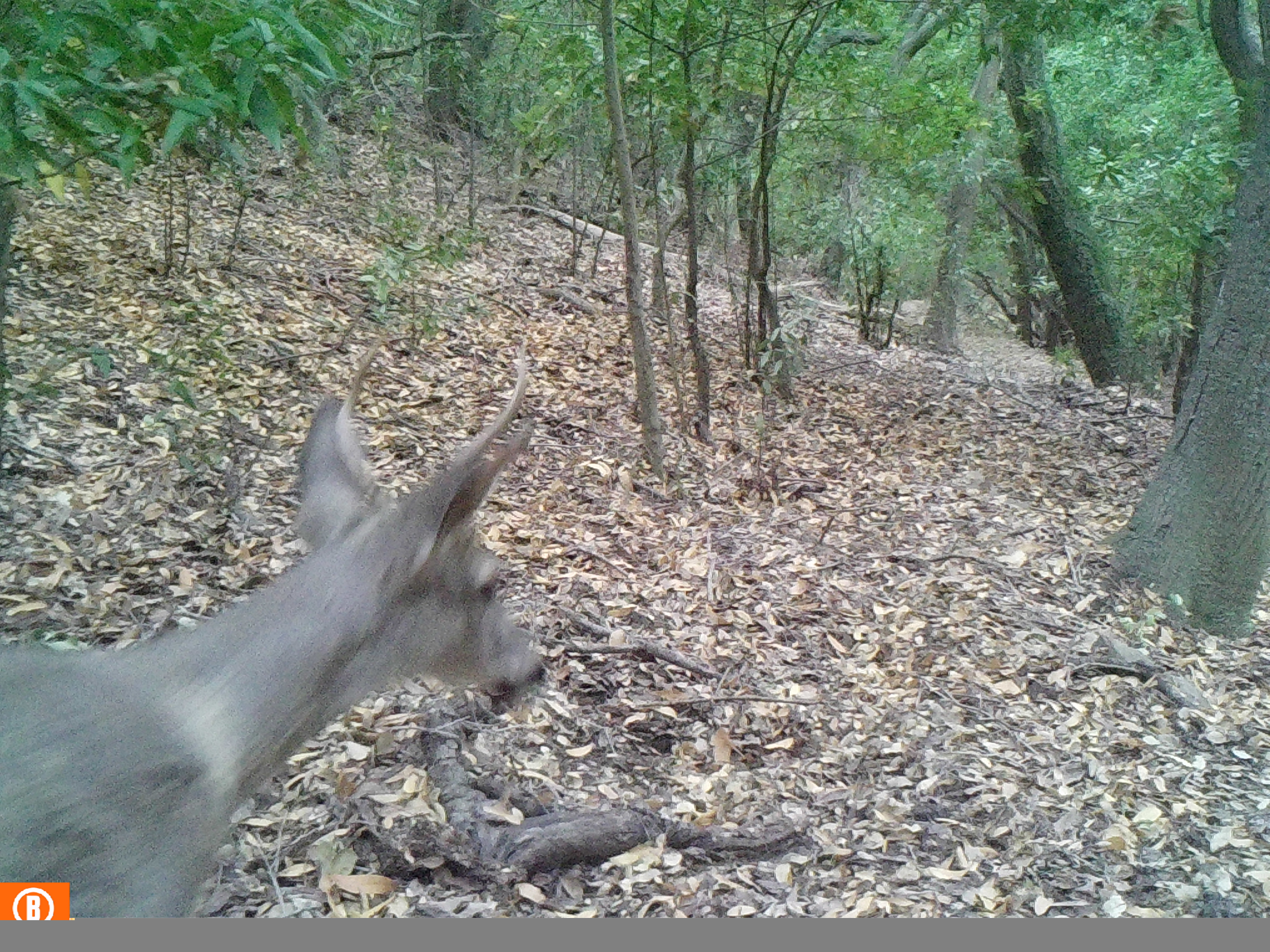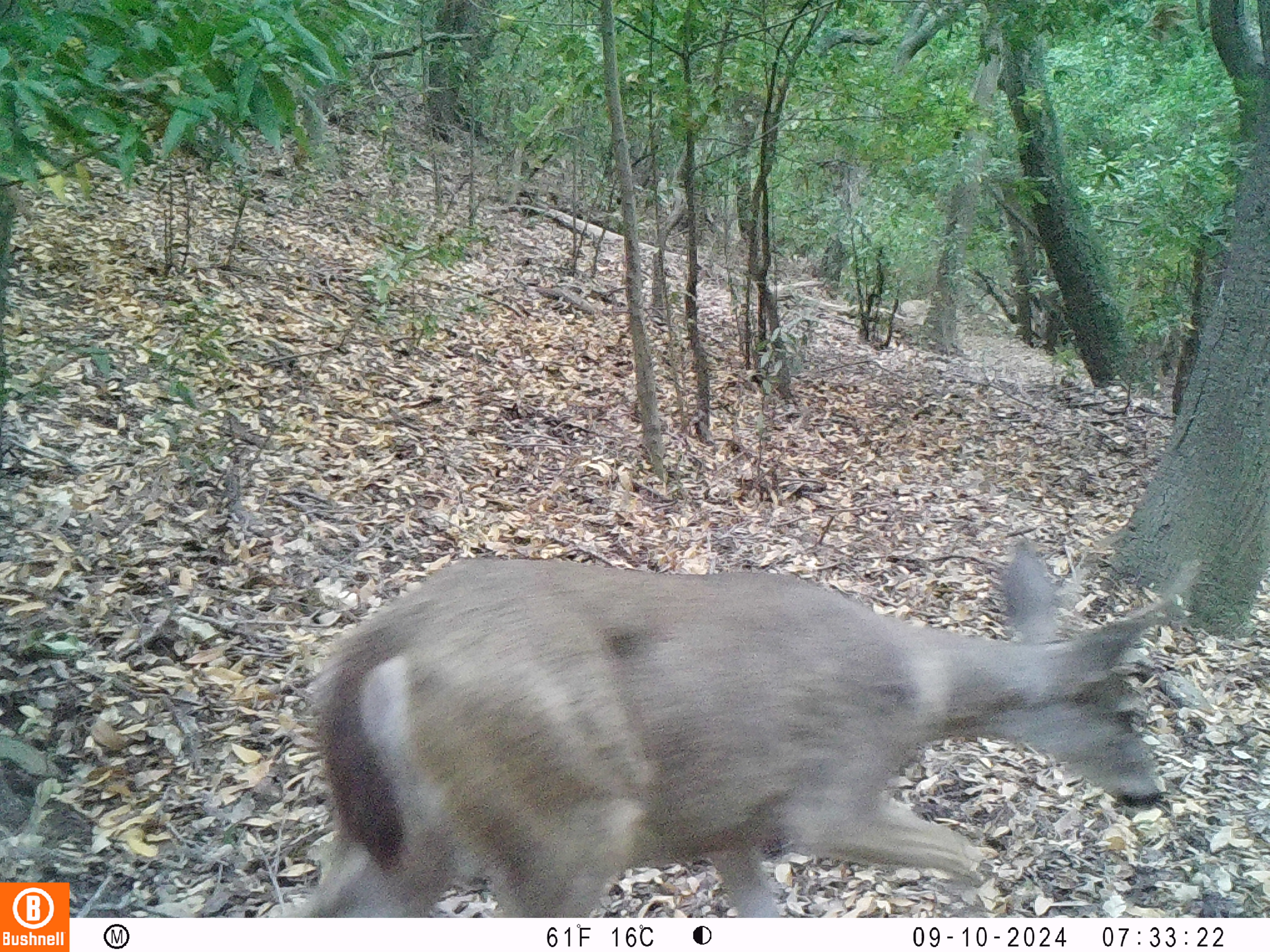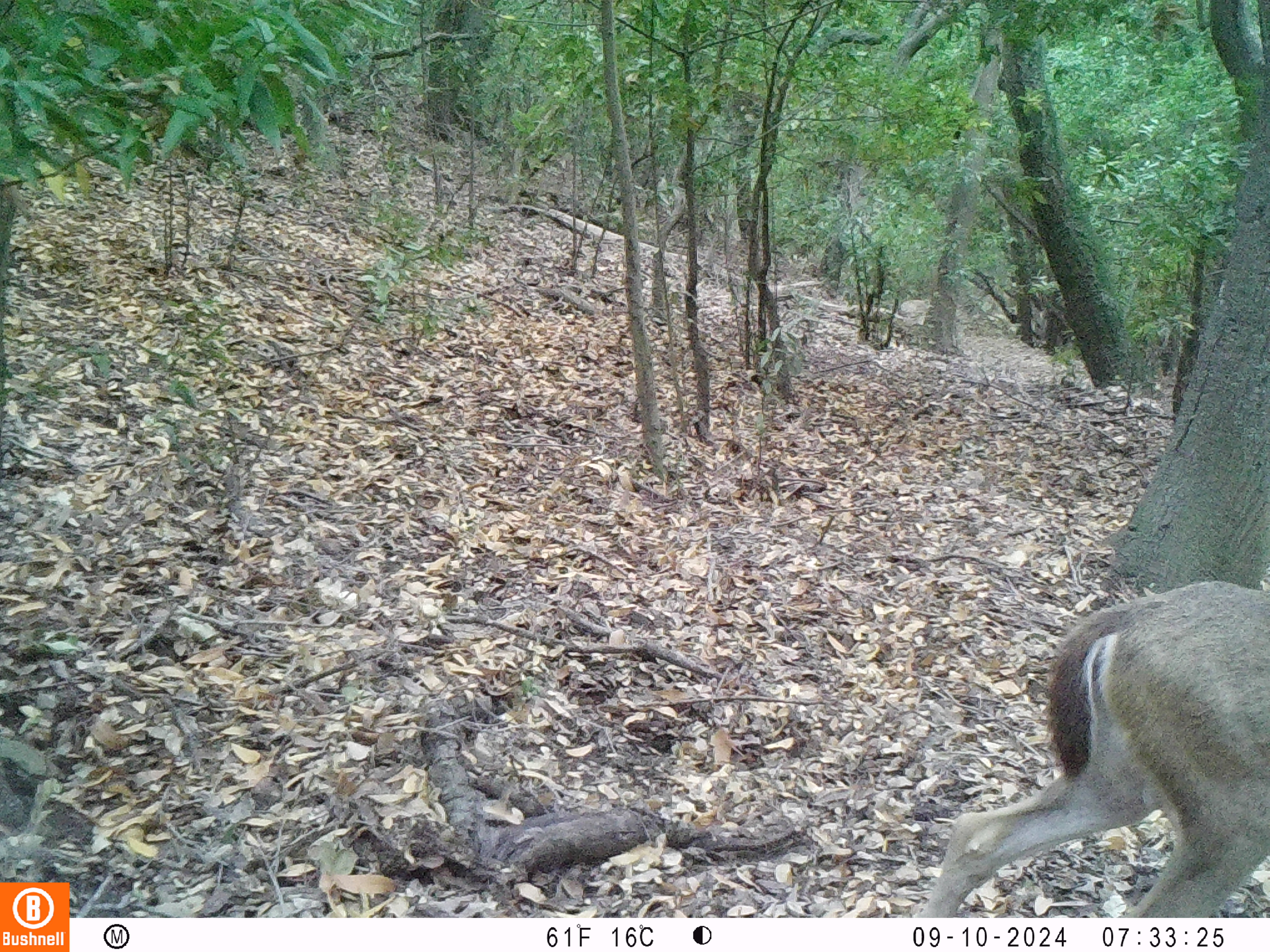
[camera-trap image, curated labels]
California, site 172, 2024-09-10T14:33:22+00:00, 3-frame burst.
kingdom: Animalia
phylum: Chordata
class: Mammalia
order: Artiodactyla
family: Cervidae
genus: Odocoileus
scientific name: Odocoileus hemionus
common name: mule deer